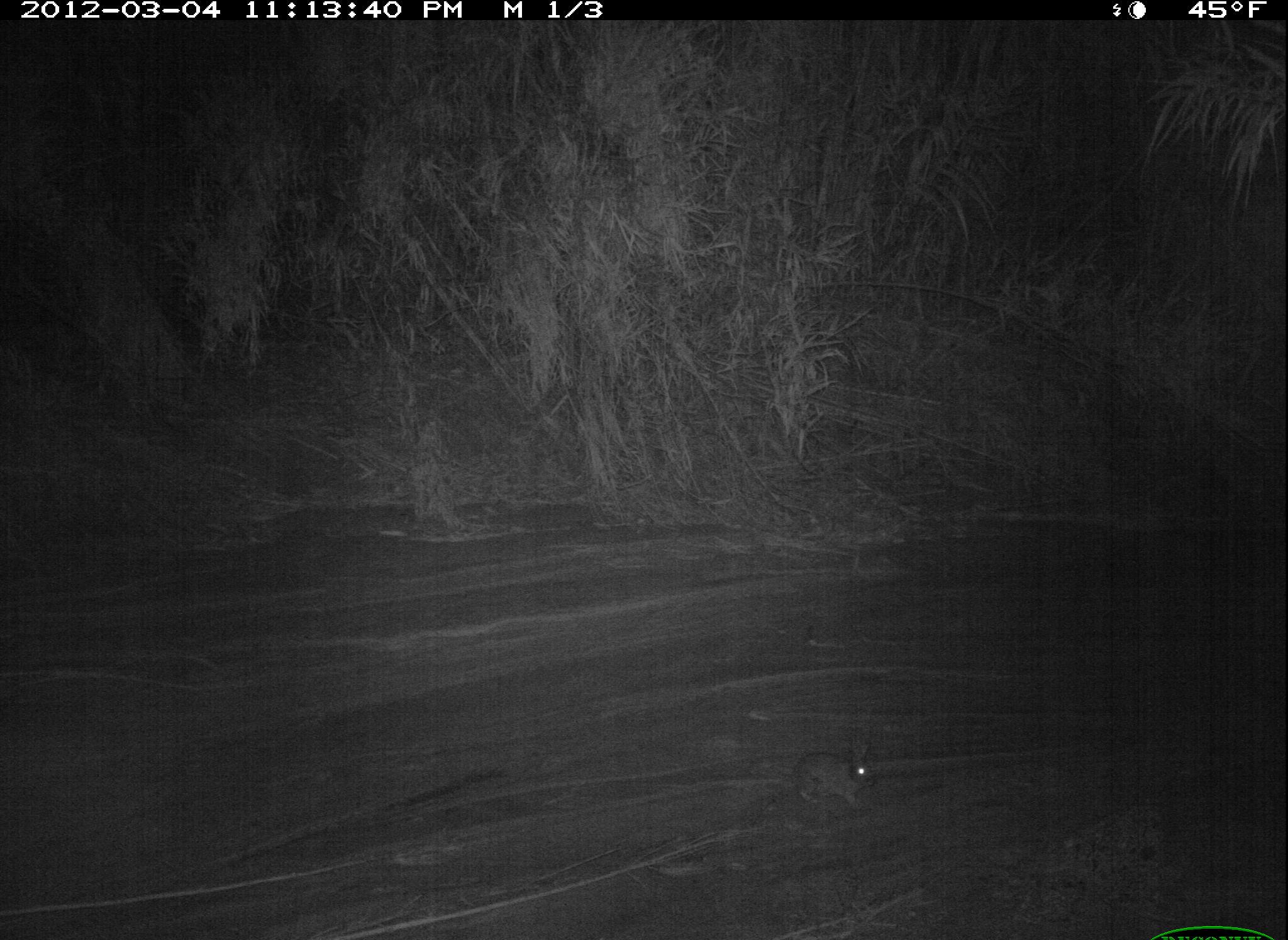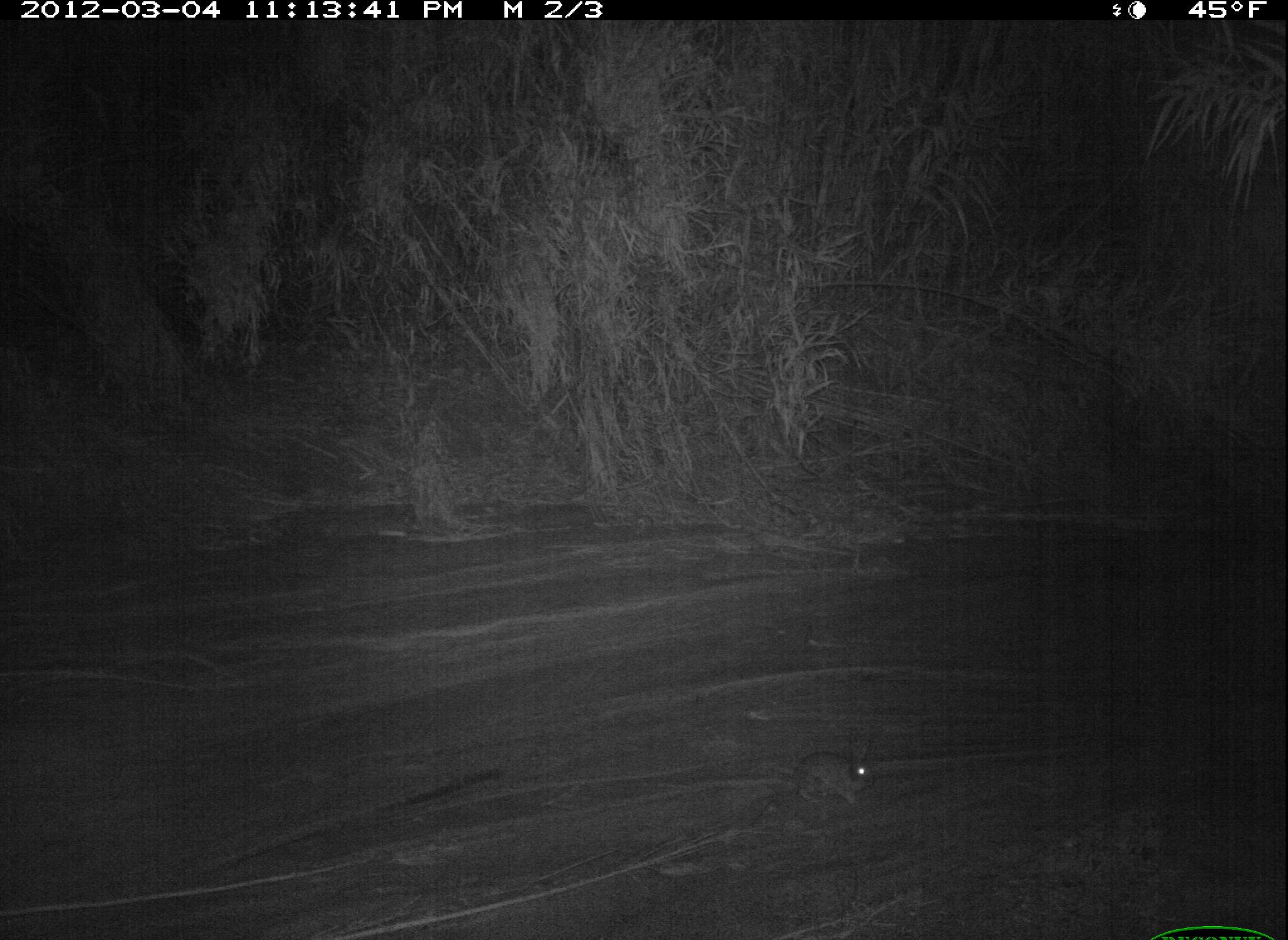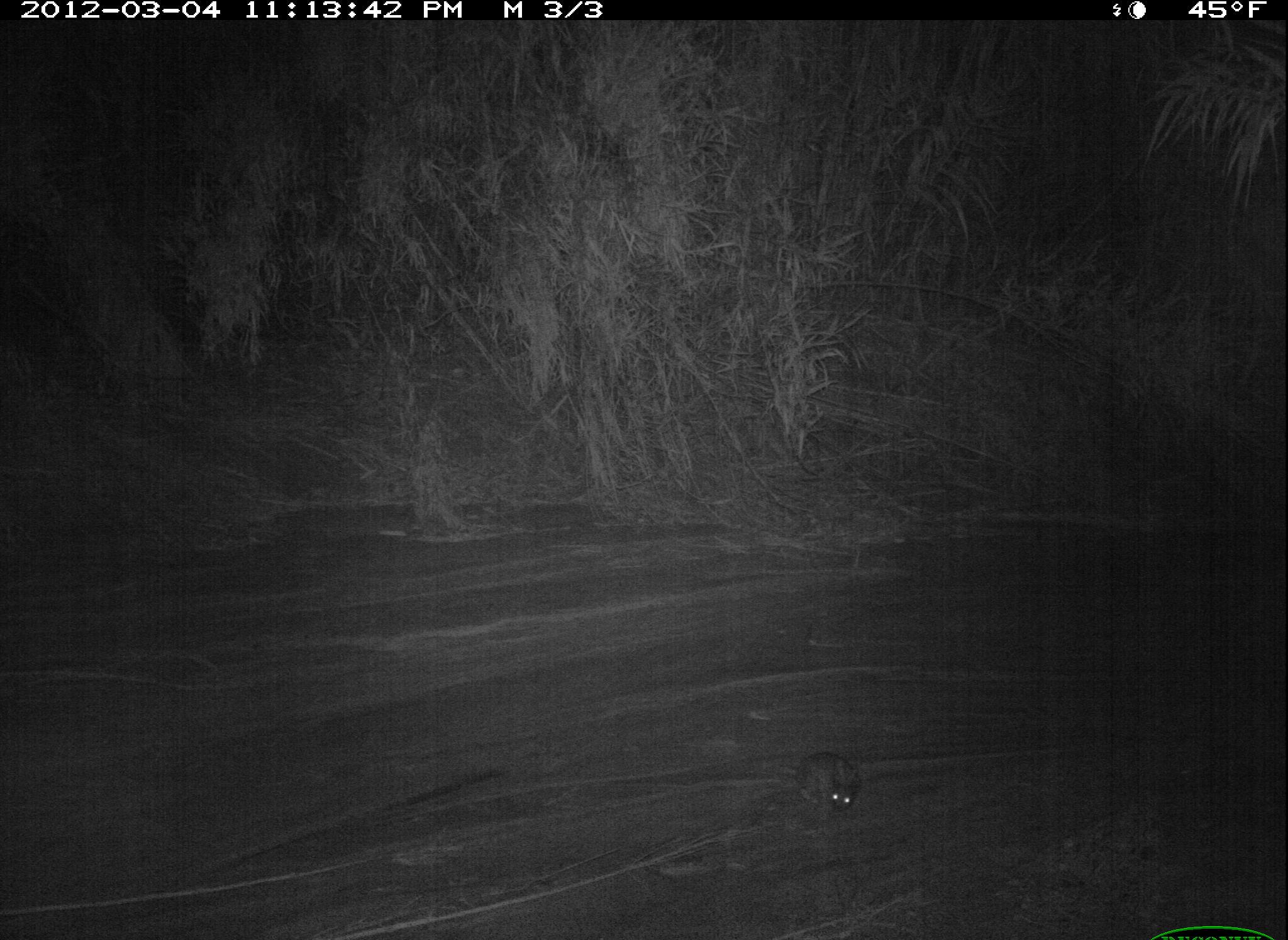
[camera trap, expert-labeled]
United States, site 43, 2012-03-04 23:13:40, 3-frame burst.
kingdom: Animalia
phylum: Chordata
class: Mammalia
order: Lagomorpha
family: Leporidae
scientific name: Leporidae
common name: rabbits and hares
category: rabbit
Rabbit (rabbits and hares) (Leporidae).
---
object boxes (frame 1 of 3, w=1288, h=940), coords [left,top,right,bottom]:
rabbit: [787,735,892,828]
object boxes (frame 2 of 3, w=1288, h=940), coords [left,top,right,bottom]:
rabbit: [779,727,887,816]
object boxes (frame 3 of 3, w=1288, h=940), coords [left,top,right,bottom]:
rabbit: [786,734,873,839]